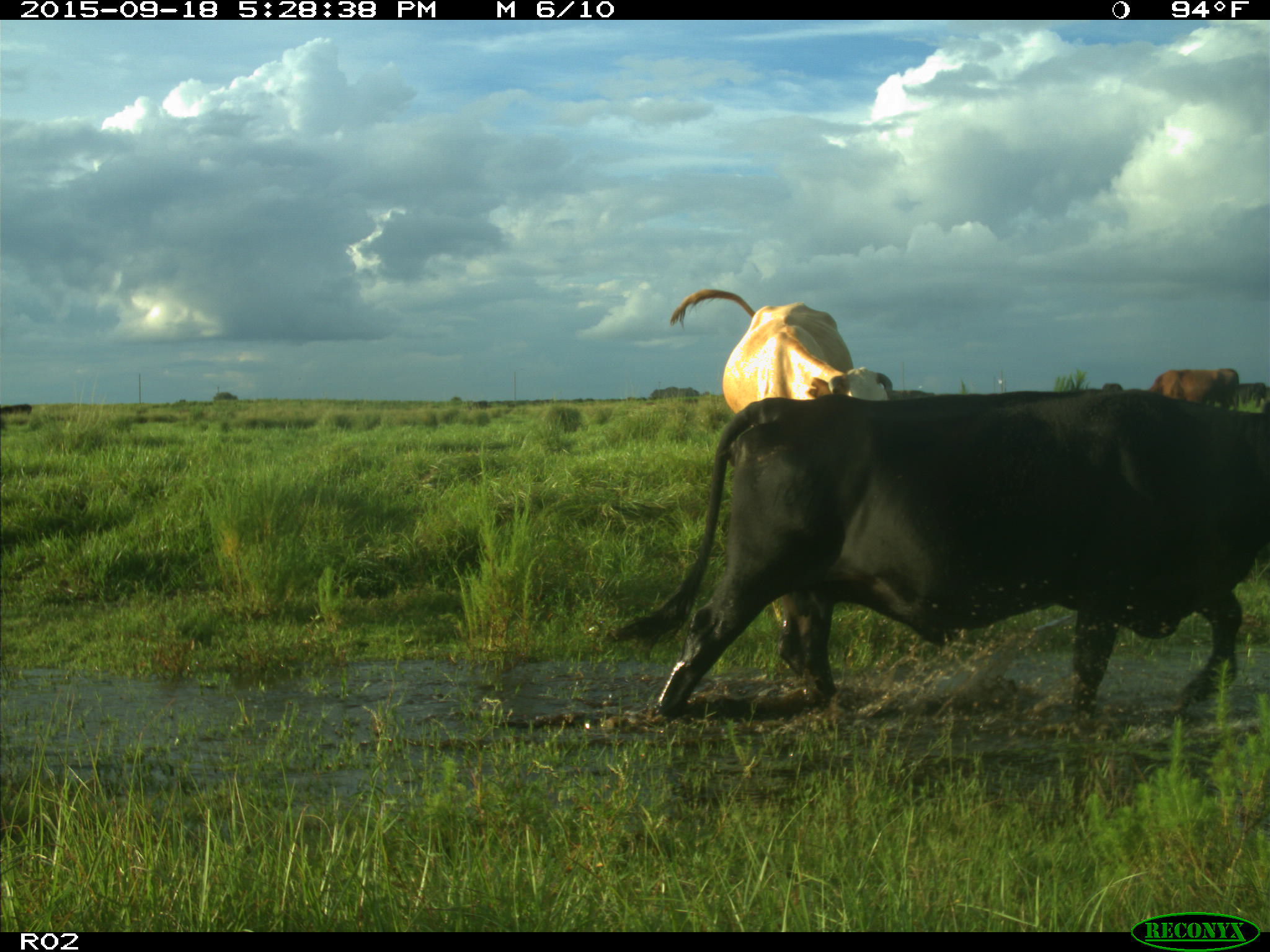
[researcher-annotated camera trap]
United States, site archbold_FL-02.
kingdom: Animalia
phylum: Chordata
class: Mammalia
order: Artiodactyla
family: Bovidae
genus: Bos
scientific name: Bos taurus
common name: domestic cow